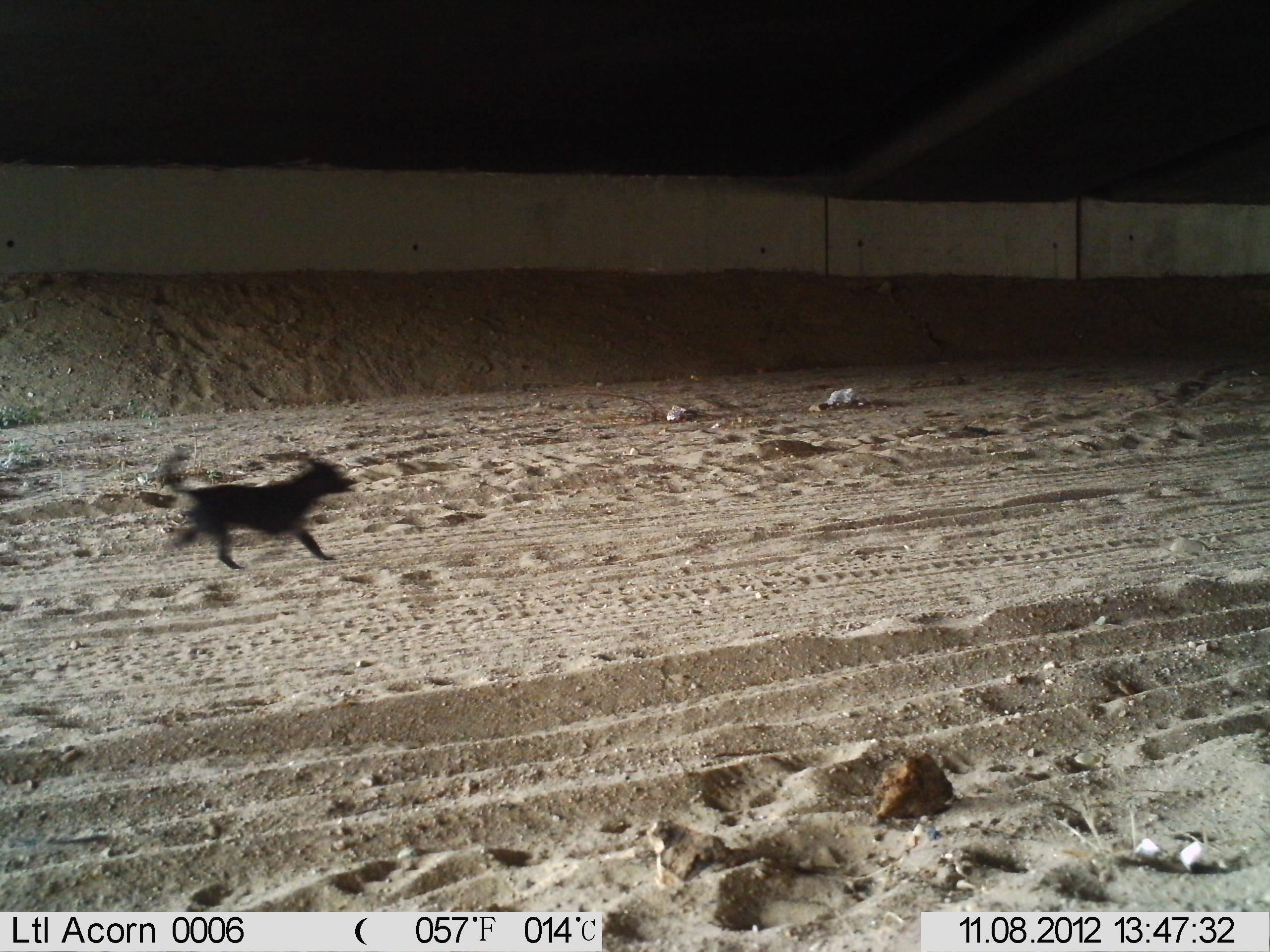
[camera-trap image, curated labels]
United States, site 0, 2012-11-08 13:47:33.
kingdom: Animalia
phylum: Chordata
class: Mammalia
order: Carnivora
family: Canidae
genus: Canis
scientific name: Canis familiaris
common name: domestic dog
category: dog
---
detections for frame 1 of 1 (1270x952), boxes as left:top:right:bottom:
dog: 156:439:367:583